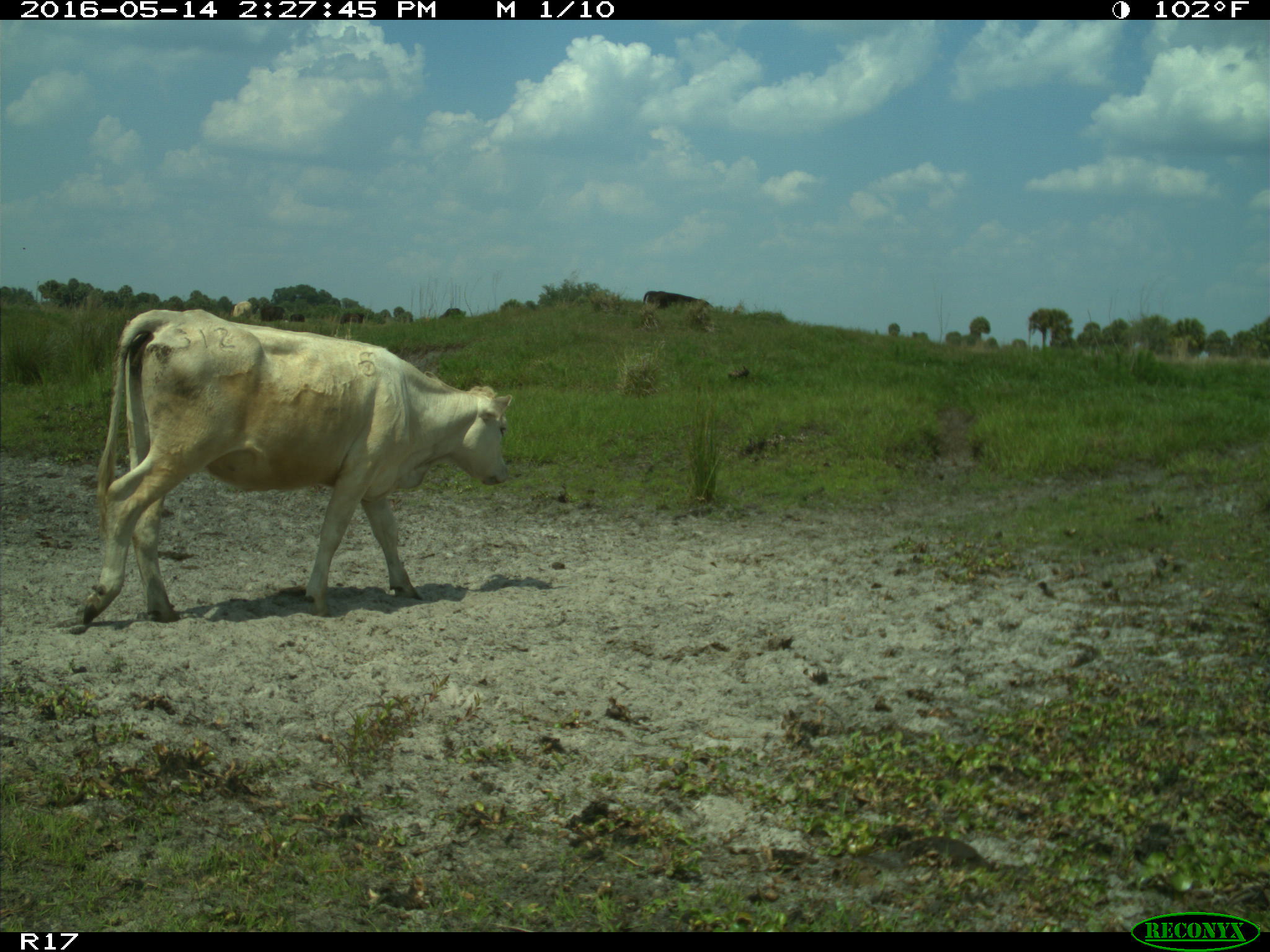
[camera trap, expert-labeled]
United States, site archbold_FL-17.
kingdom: Animalia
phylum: Chordata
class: Mammalia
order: Artiodactyla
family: Bovidae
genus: Bos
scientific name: Bos taurus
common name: domestic cow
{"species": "Bos taurus (domestic cow)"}